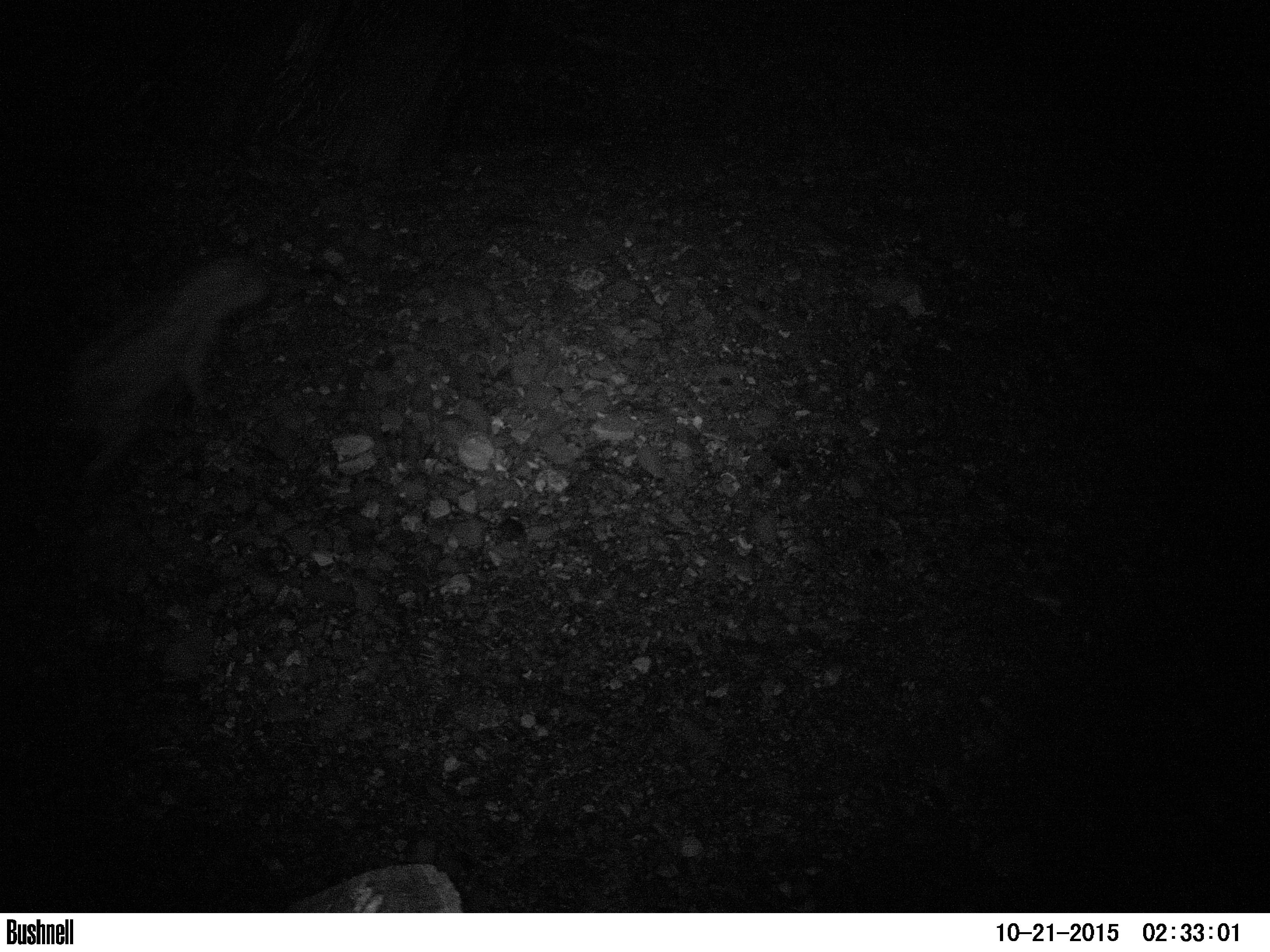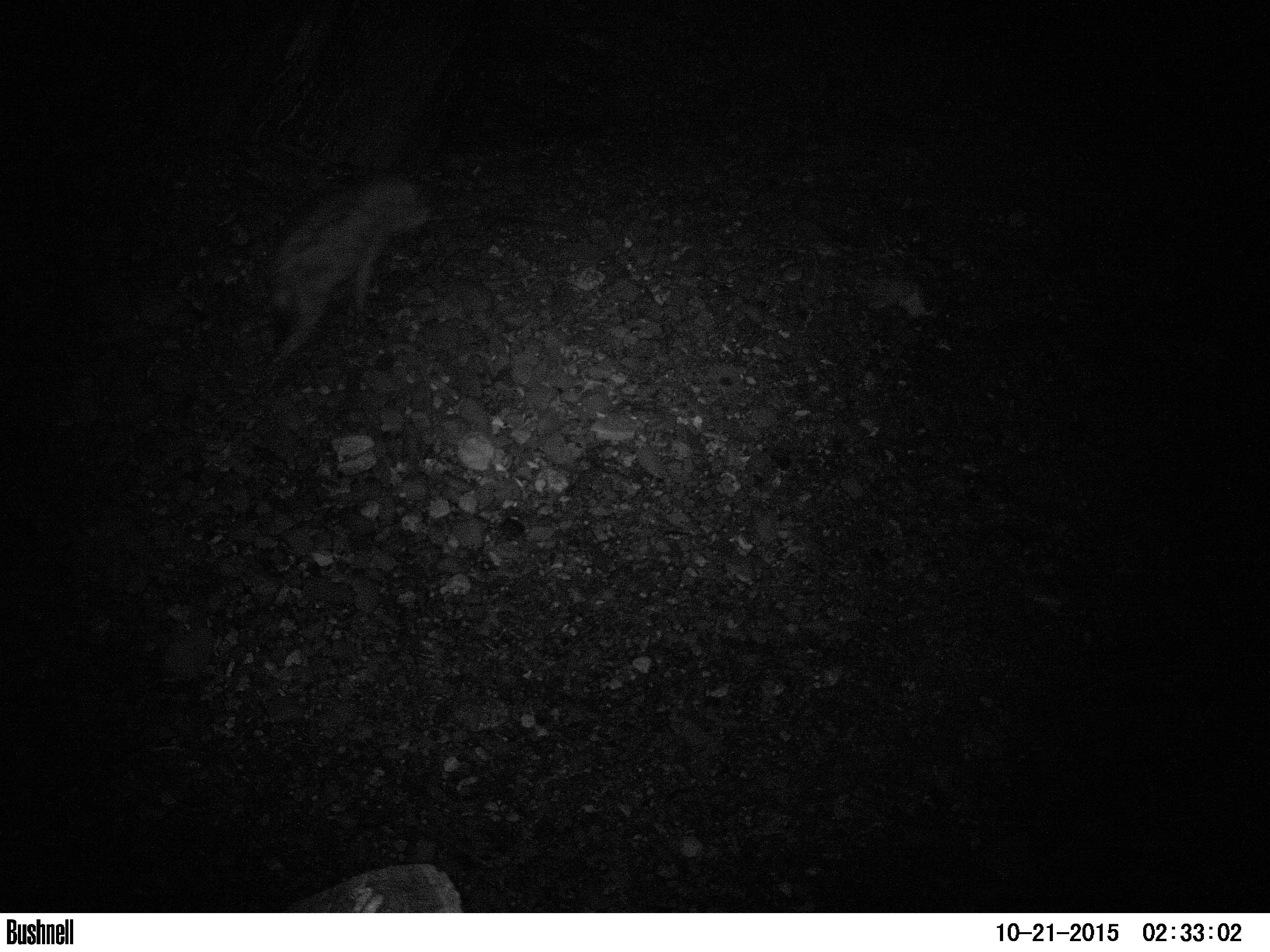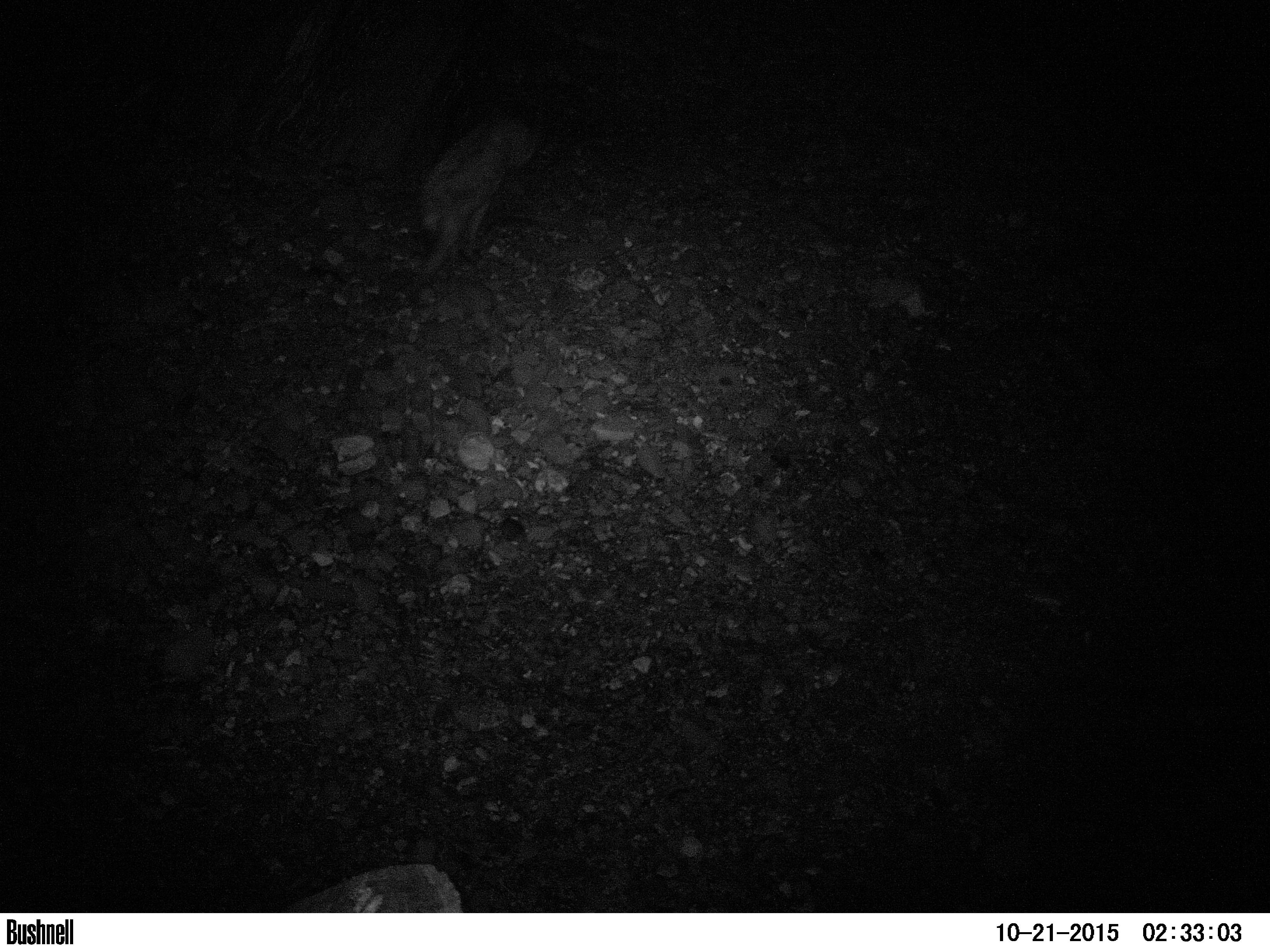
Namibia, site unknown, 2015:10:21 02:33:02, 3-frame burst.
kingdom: Animalia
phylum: Chordata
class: Mammalia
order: Carnivora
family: Hyaenidae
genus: Crocuta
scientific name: Crocuta crocuta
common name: spotted hyena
Crocuta crocuta (spotted hyena).